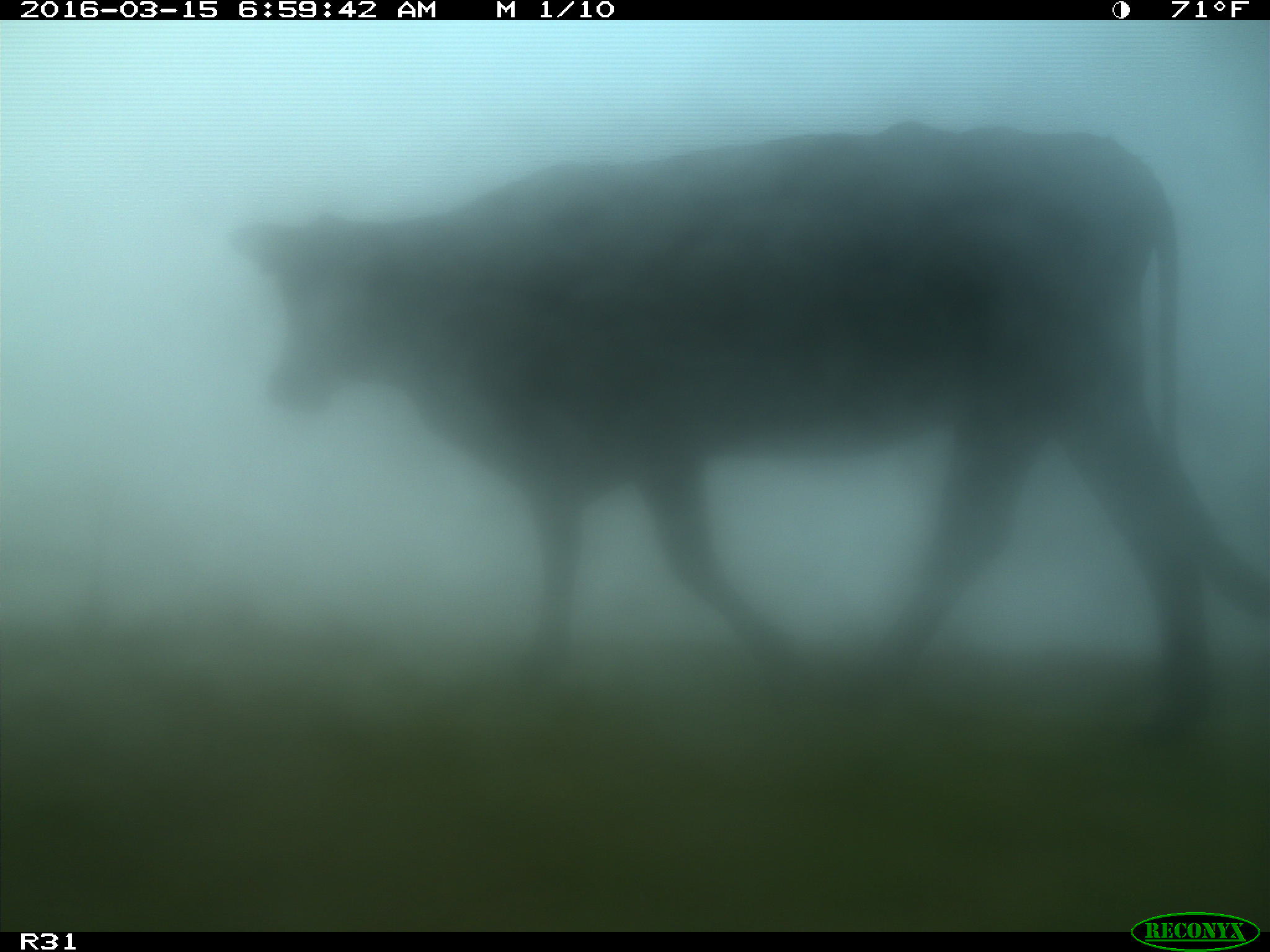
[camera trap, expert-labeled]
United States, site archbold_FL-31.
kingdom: Animalia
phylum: Chordata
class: Mammalia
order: Artiodactyla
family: Bovidae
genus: Bos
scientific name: Bos taurus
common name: domestic cow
Bos taurus (domestic cow).